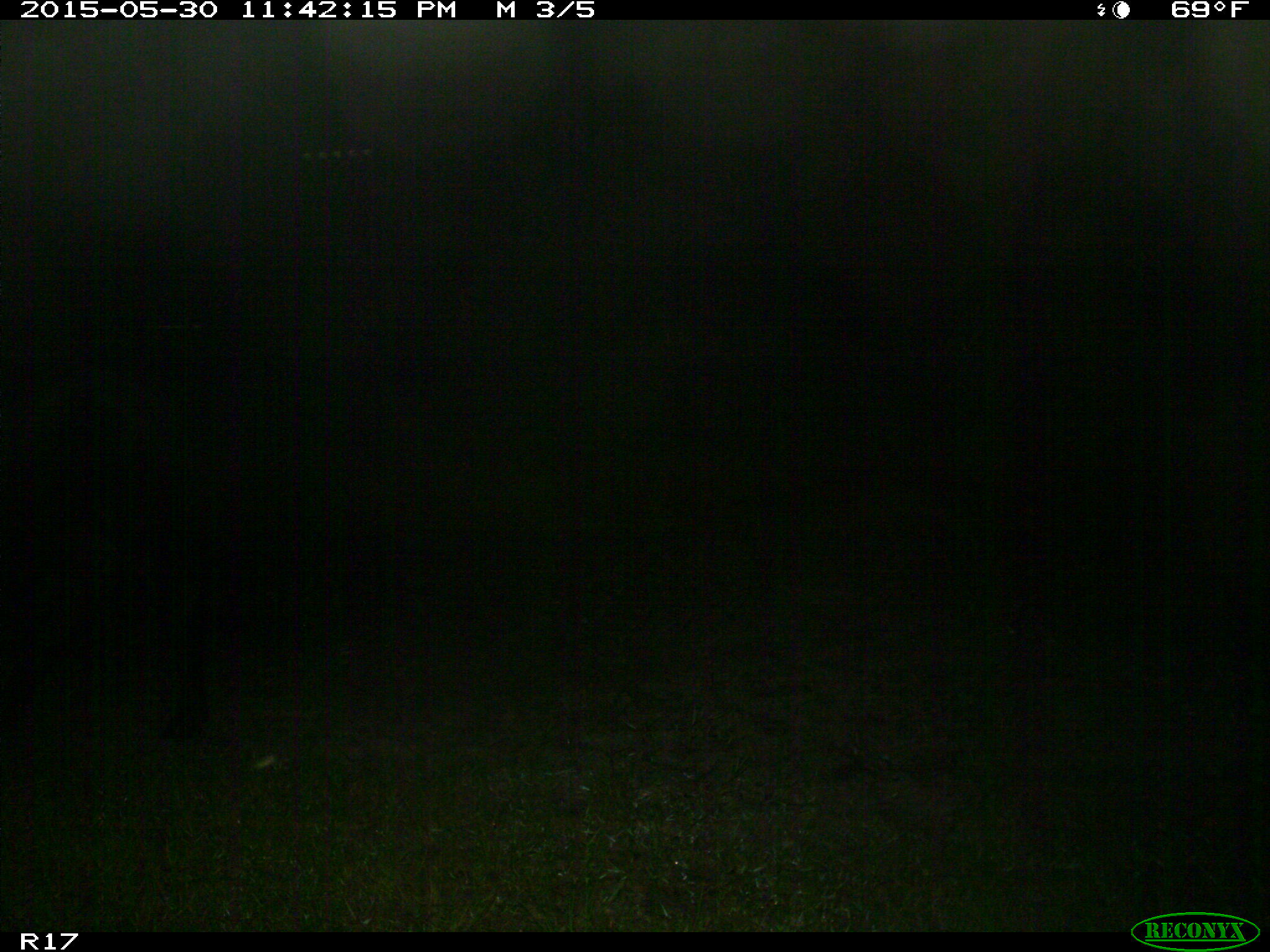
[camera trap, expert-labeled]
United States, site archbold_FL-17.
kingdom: Animalia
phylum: Chordata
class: Mammalia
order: Artiodactyla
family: Bovidae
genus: Bos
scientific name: Bos taurus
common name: domestic cow